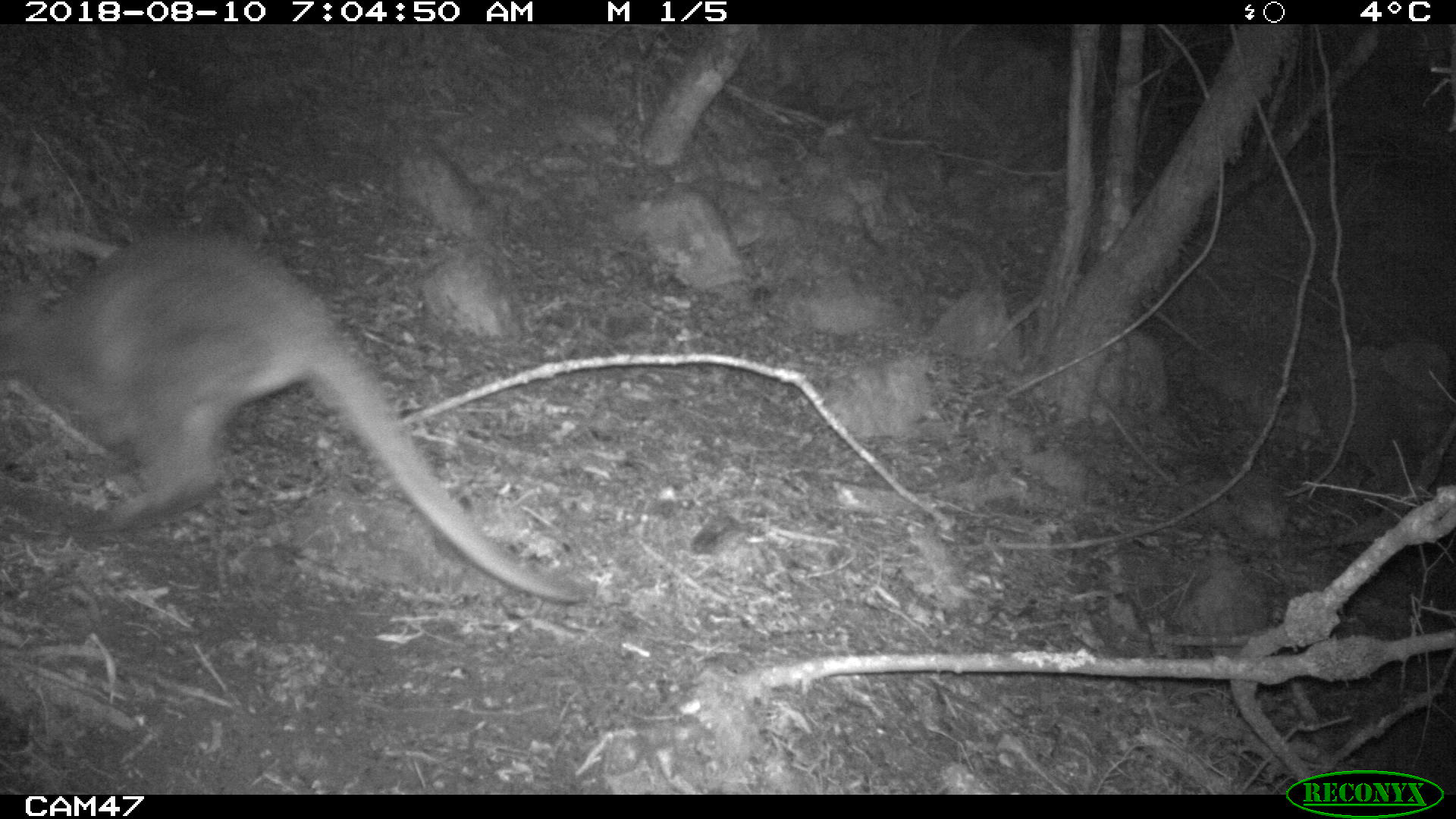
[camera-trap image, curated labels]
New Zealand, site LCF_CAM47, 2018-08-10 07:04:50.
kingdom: Animalia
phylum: Chordata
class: Mammalia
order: Diprotodontia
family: Macropodidae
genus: Notamacropus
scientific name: Notamacropus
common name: wallaby